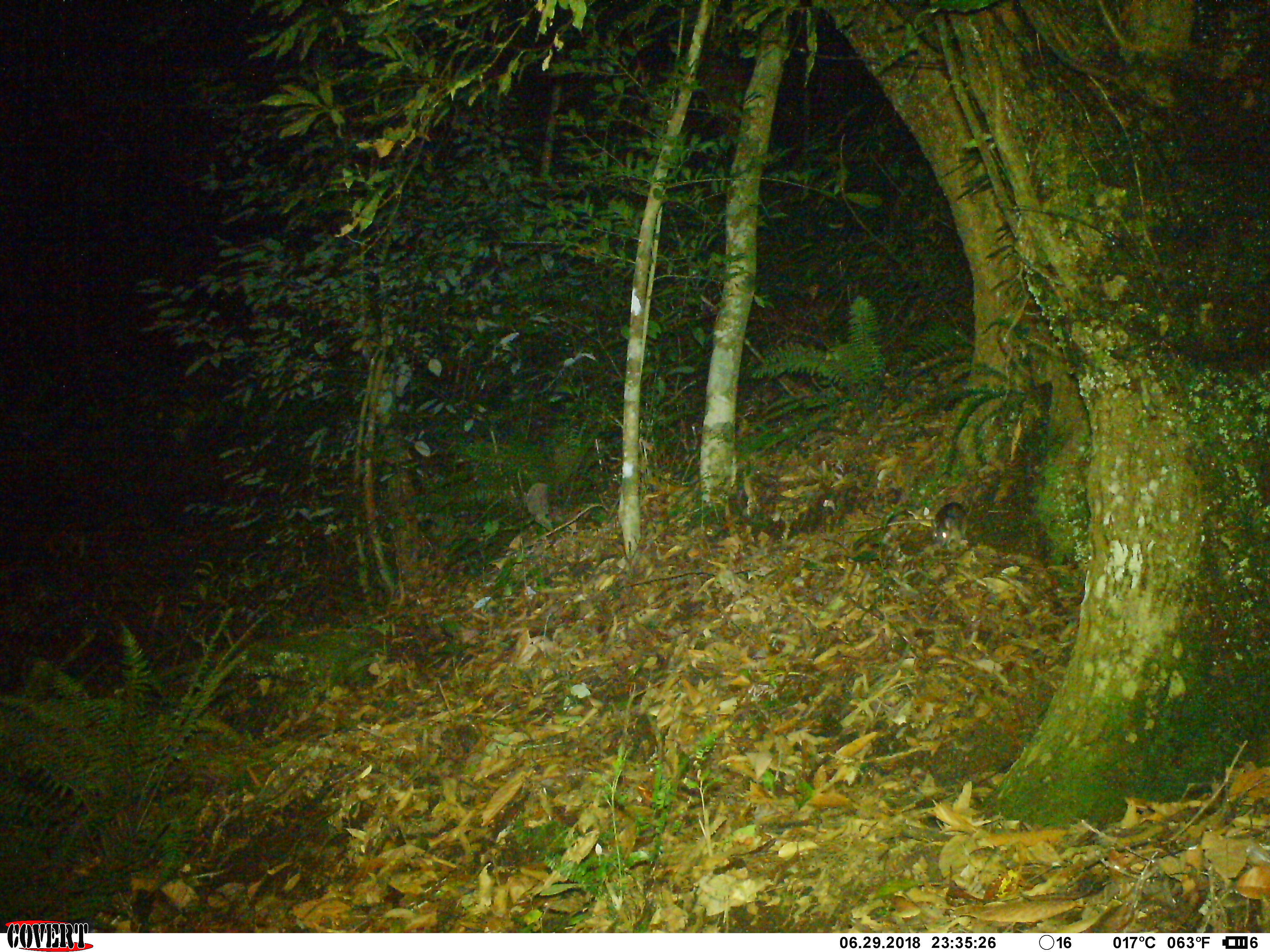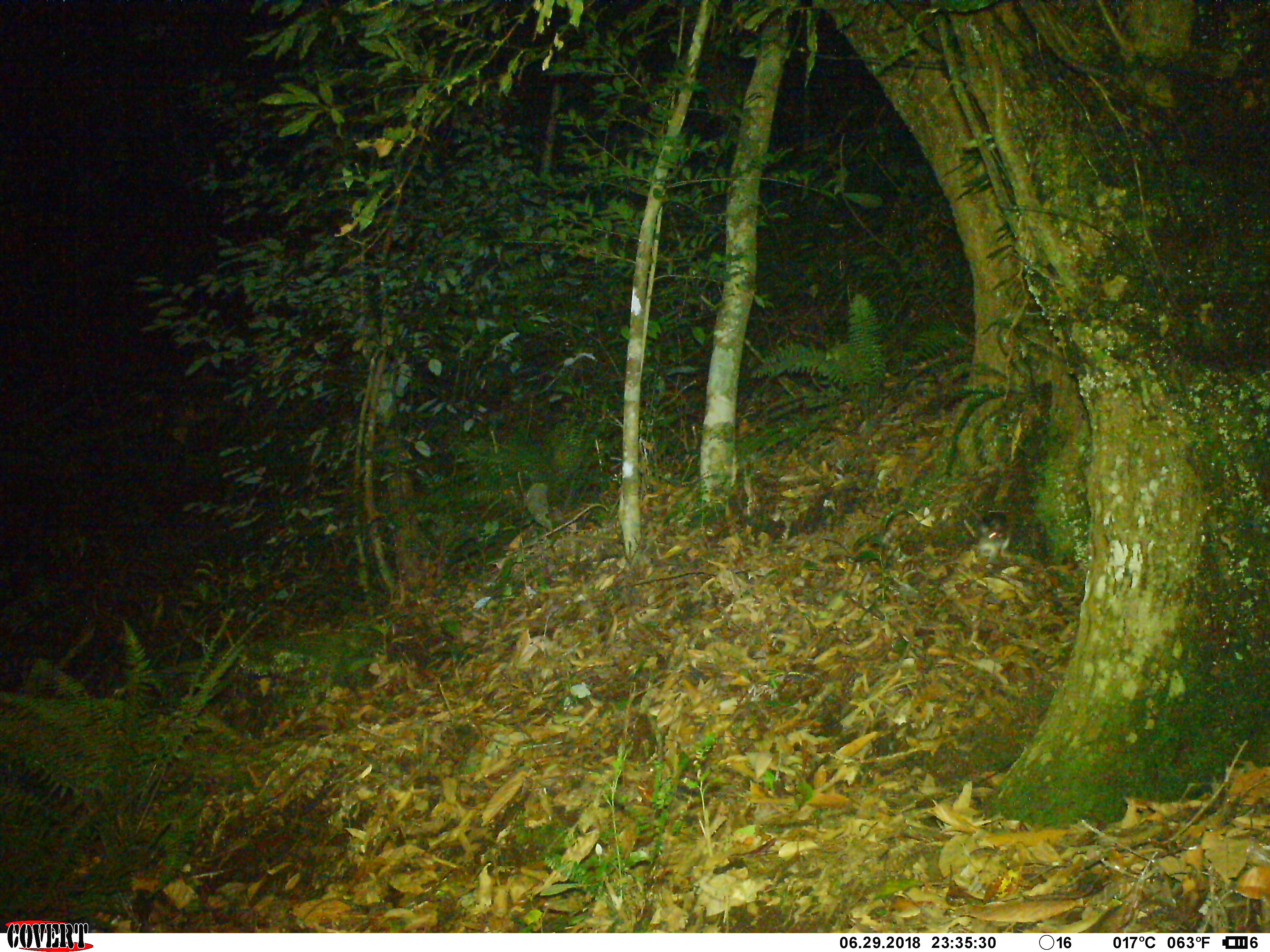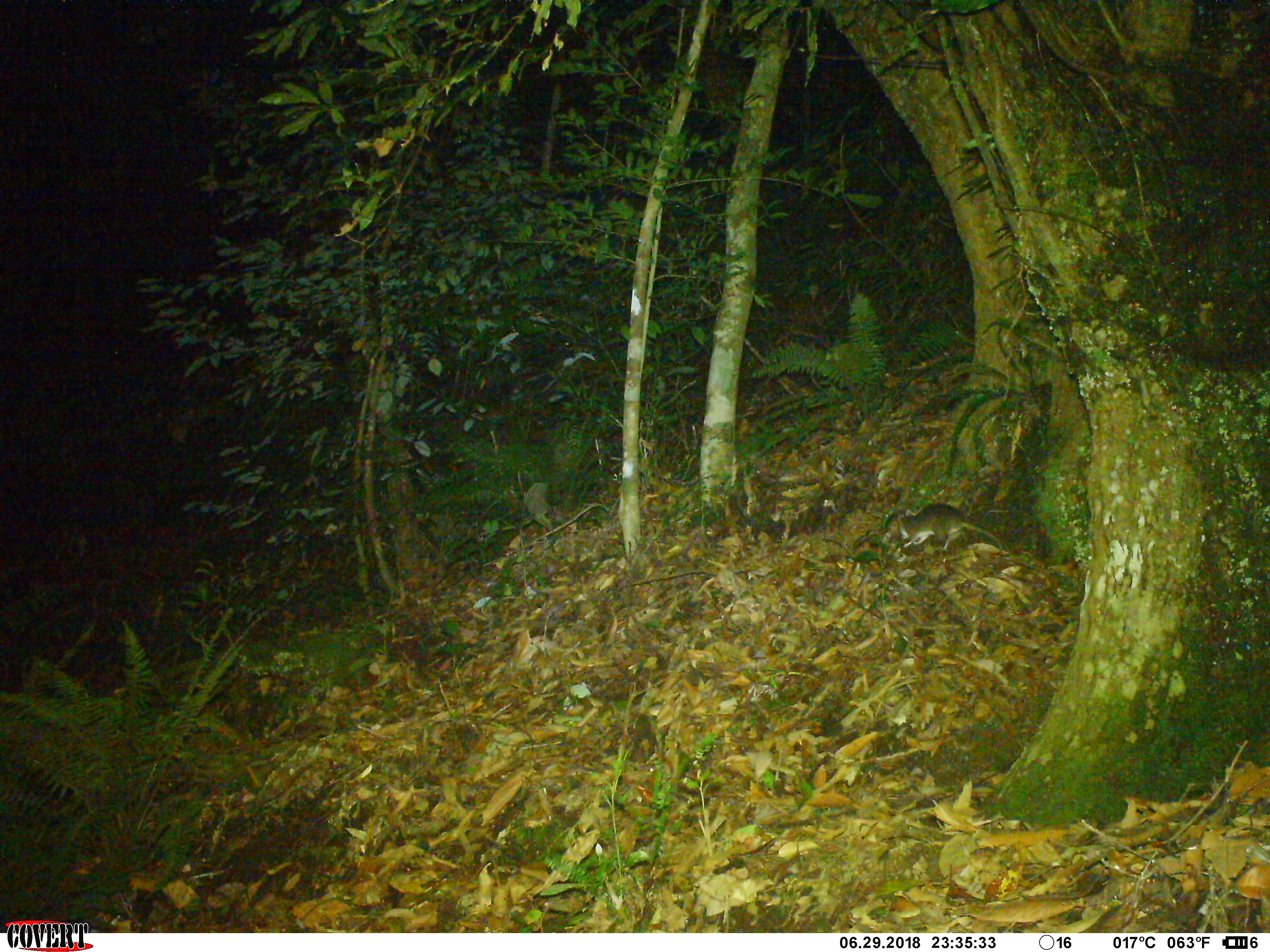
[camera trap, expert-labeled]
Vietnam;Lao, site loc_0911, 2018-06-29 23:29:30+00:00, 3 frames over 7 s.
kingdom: Animalia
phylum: Chordata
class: Mammalia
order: Rodentia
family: Muridae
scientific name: Muridae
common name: old-world mice and rats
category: unidentified murid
Unidentified murid (old-world mice and rats) (Muridae). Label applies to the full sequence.